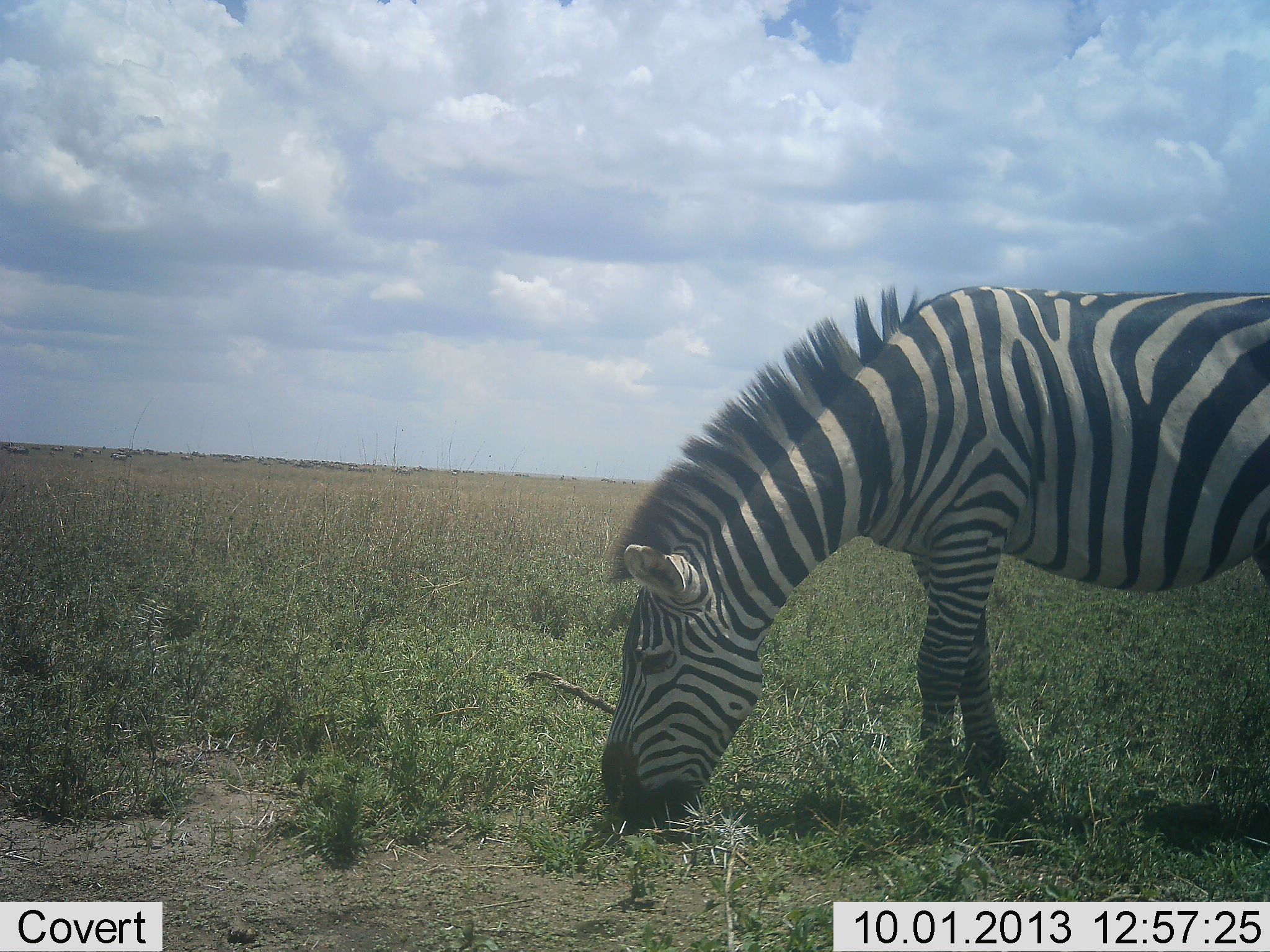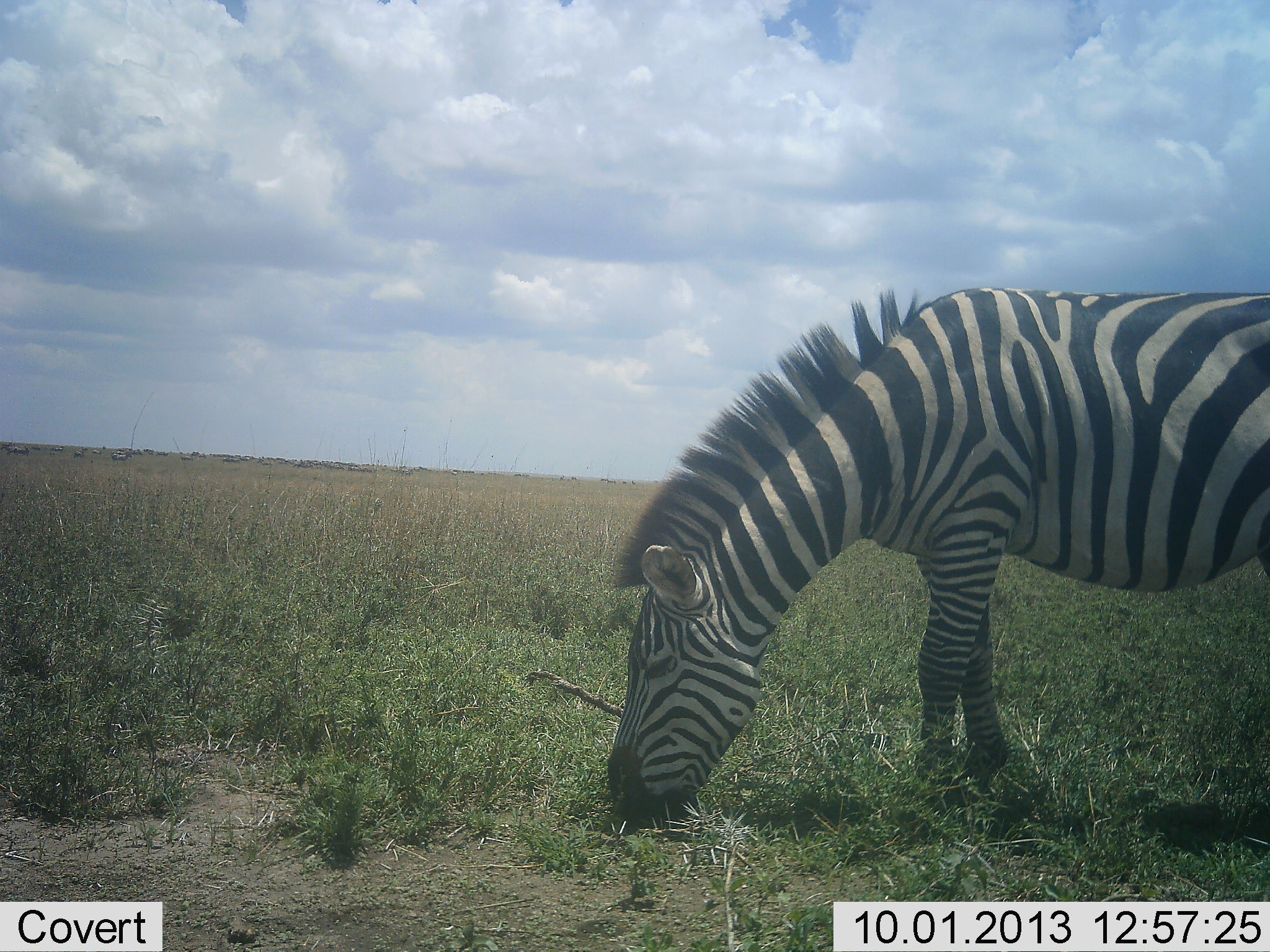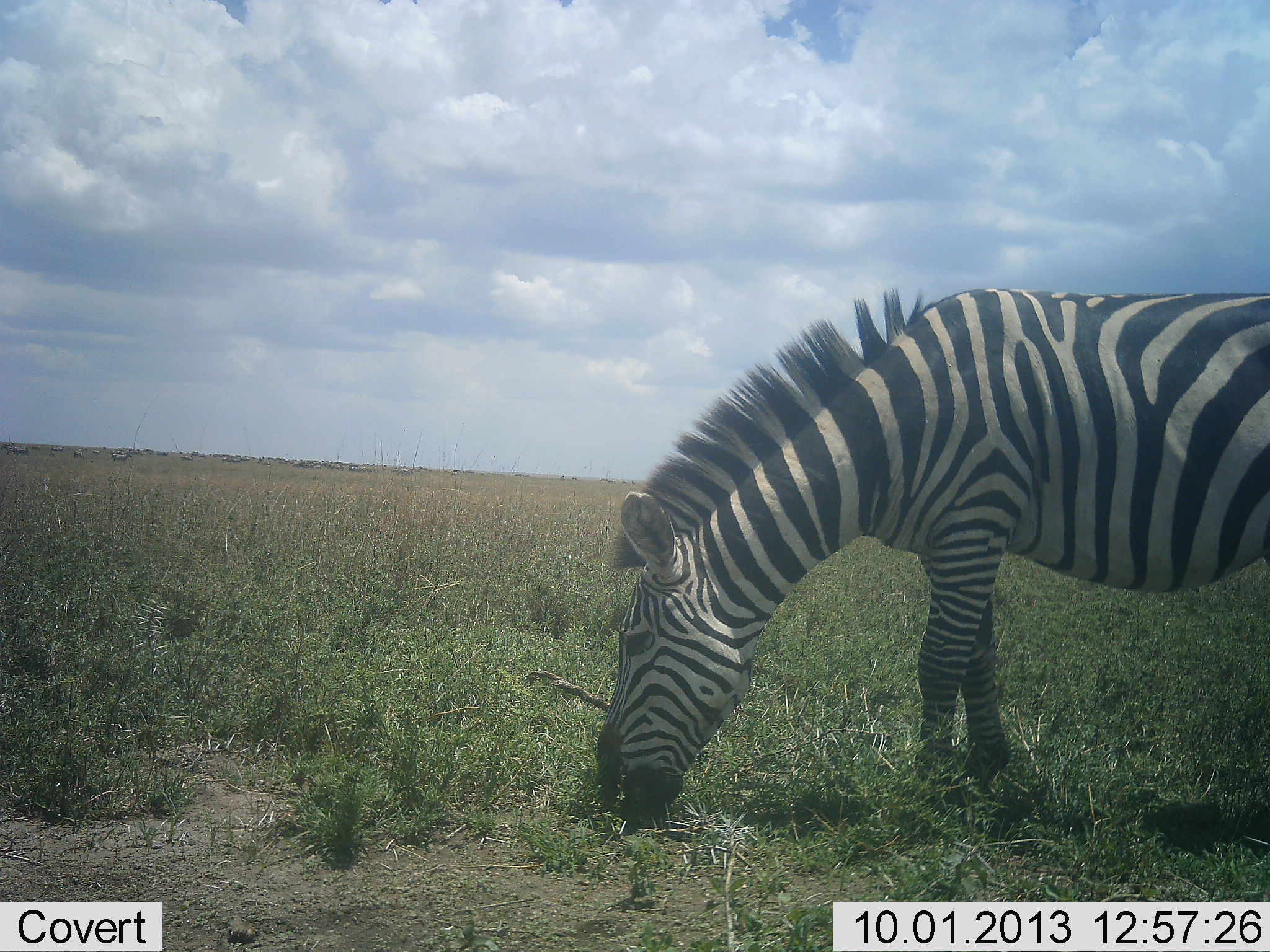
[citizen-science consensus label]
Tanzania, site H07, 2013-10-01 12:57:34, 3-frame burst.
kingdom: Animalia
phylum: Chordata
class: Mammalia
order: Perissodactyla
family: Equidae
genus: Equus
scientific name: Equus quagga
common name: plains zebra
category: zebra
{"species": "zebra (plains zebra) (Equus quagga)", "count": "1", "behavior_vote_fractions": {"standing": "19%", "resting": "0%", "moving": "0%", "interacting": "0%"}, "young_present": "0%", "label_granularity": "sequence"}